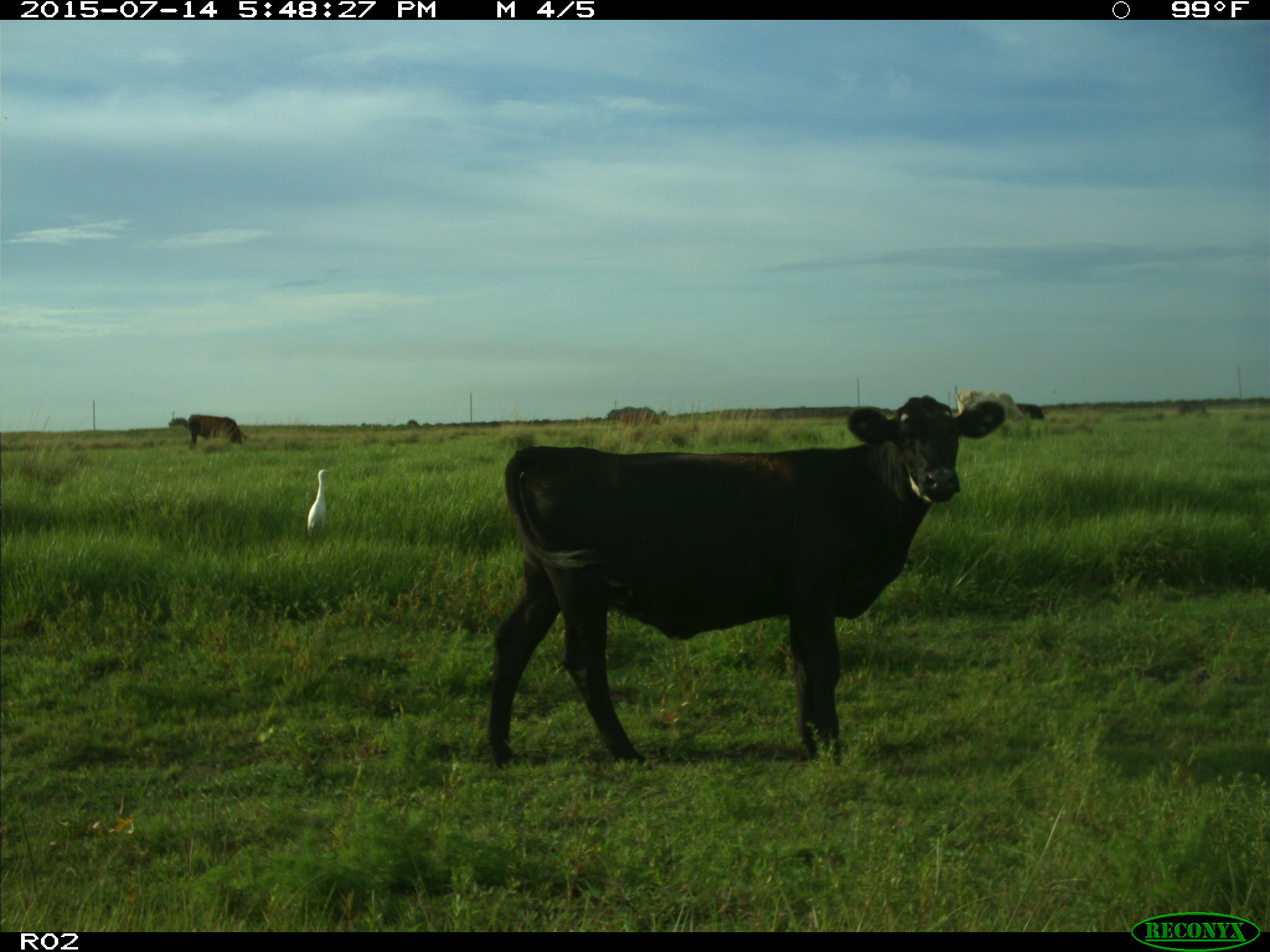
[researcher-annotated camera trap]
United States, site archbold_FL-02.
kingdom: Animalia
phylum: Chordata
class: Mammalia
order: Artiodactyla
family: Bovidae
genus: Bos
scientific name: Bos taurus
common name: domestic cow